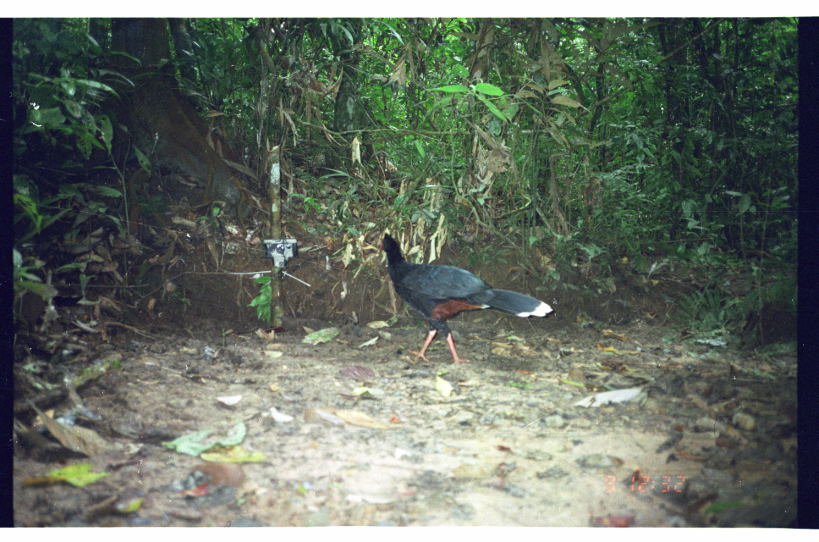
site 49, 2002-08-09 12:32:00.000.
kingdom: Animalia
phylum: Chordata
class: Aves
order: Galliformes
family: Cracidae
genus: Mitu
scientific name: Mitu tuberosum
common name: razor-billed curassow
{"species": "Mitu tuberosum (razor-billed curassow)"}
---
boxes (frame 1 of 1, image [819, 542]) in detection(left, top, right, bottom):
mitu tuberosum: detection(373, 231, 553, 364)